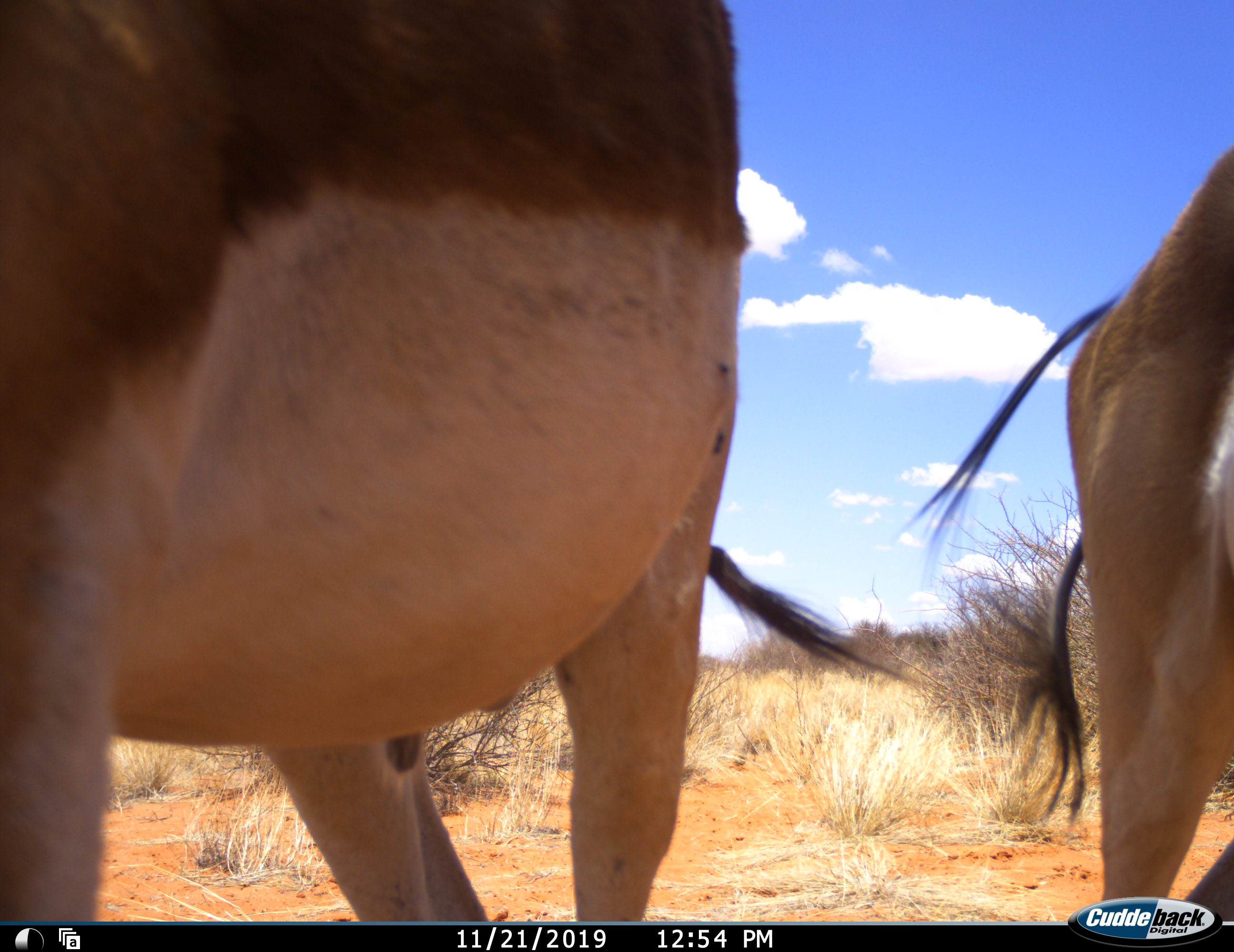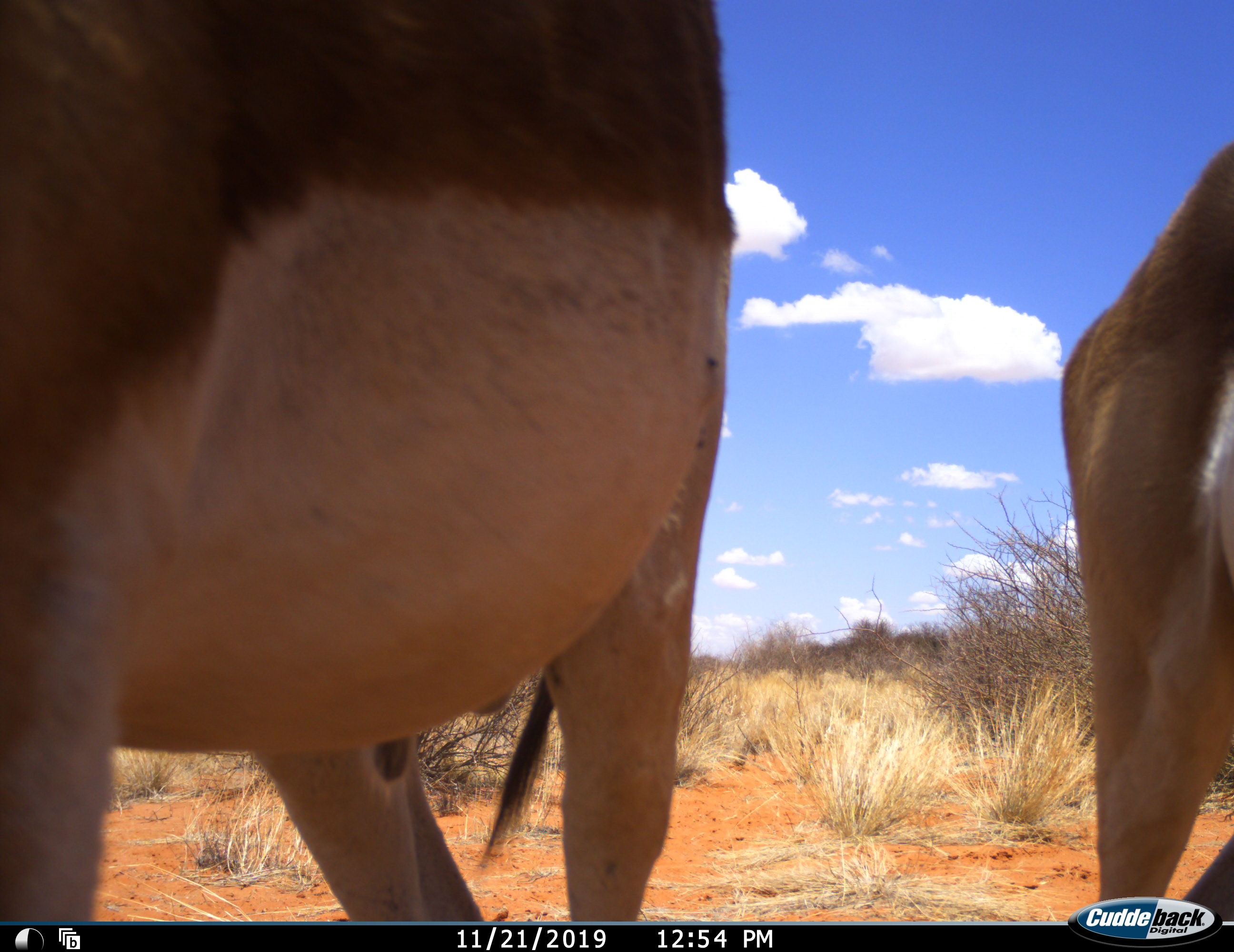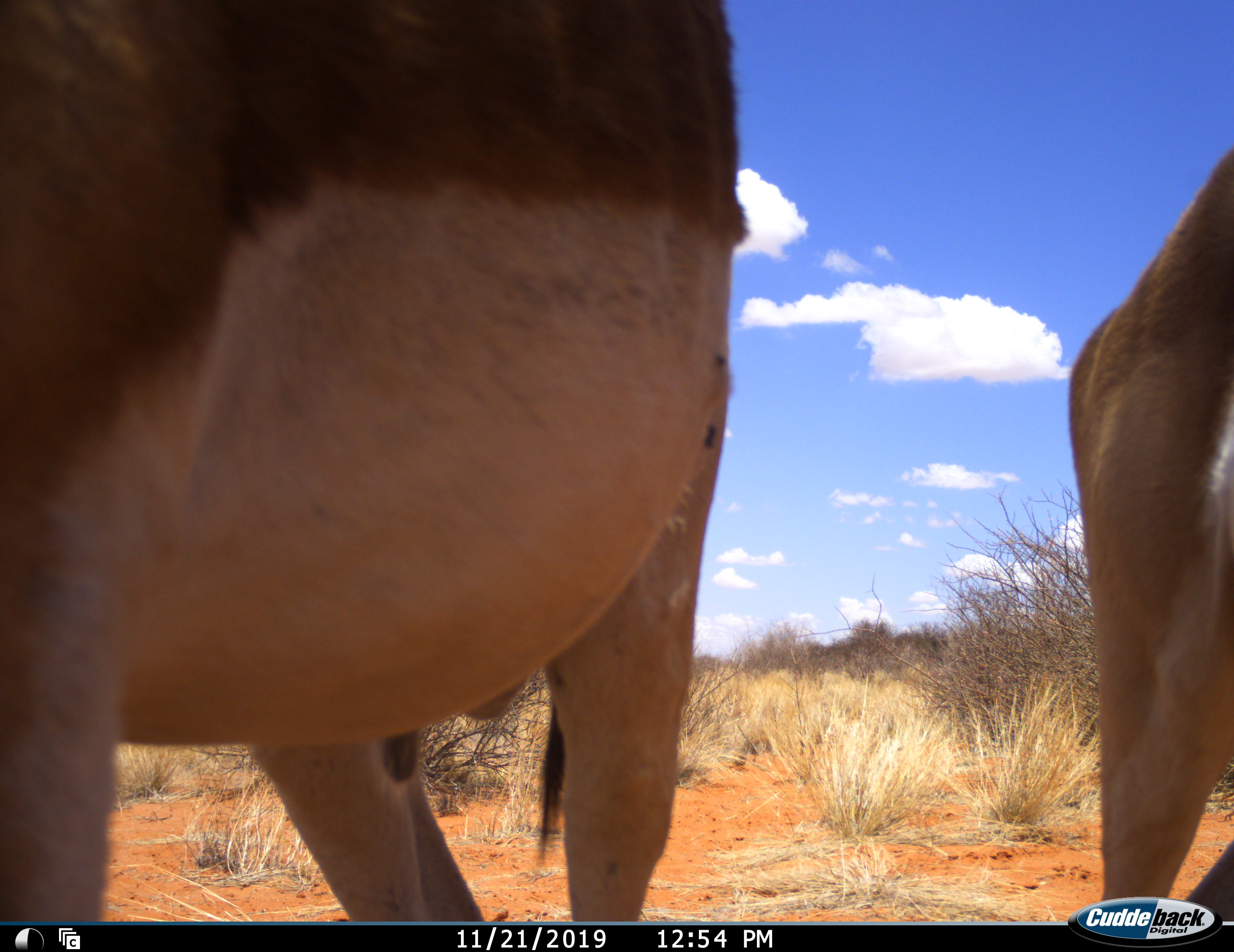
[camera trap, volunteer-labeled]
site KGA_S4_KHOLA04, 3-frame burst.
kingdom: Animalia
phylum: Chordata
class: Mammalia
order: Artiodactyla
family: Bovidae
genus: Antidorcas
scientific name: Antidorcas marsupialis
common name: springbok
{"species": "springbok (Antidorcas marsupialis)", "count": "2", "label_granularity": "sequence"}